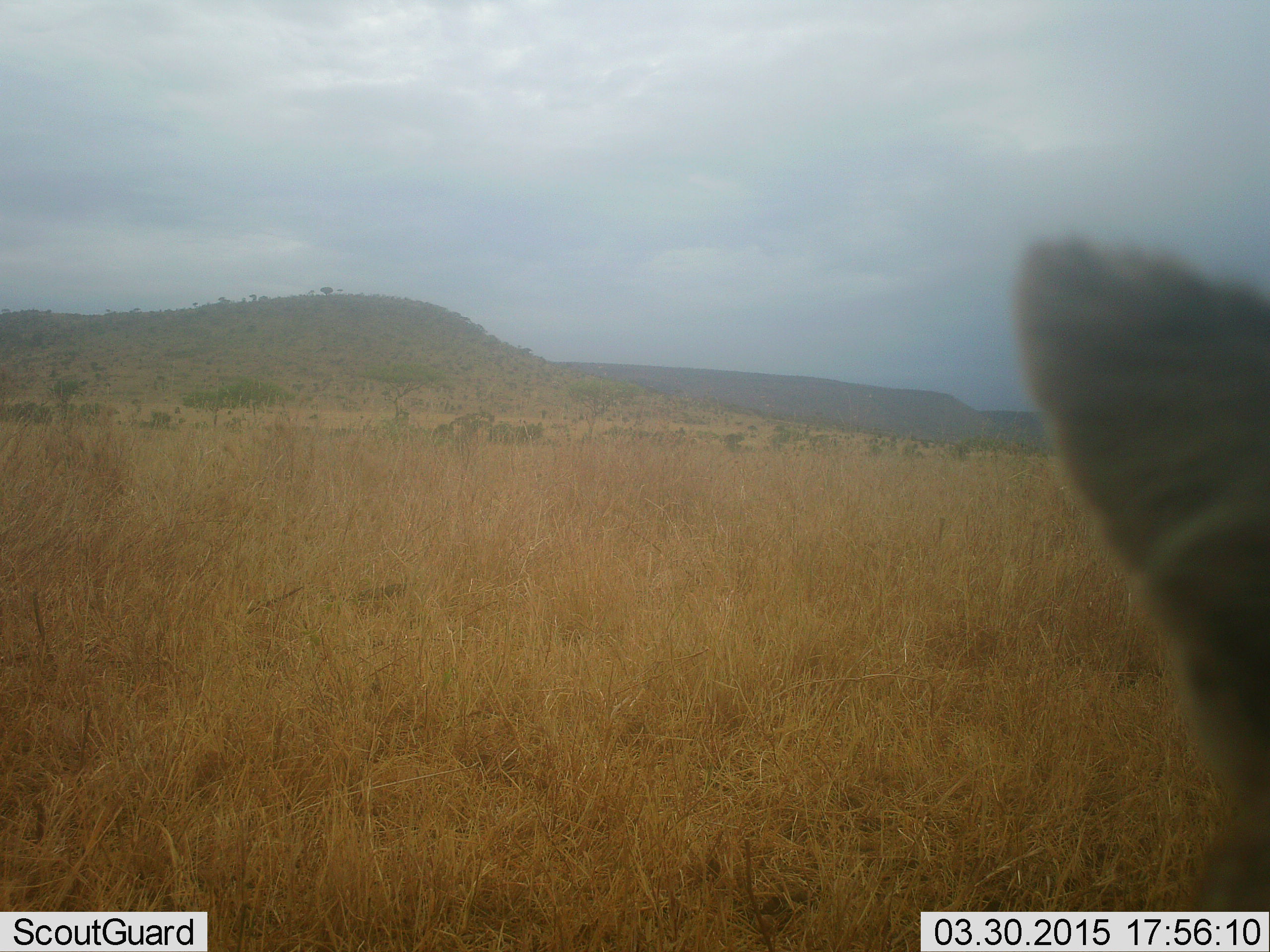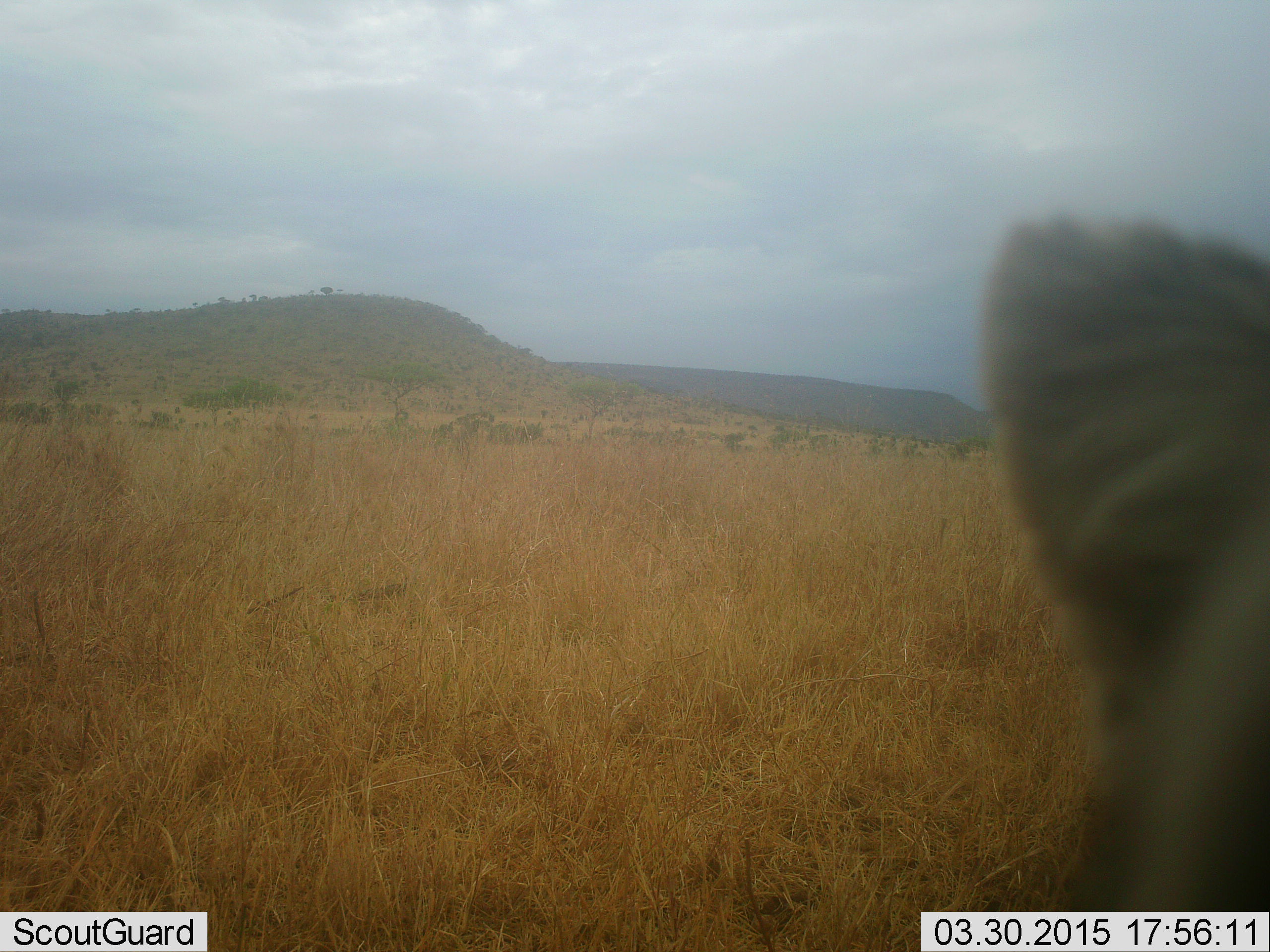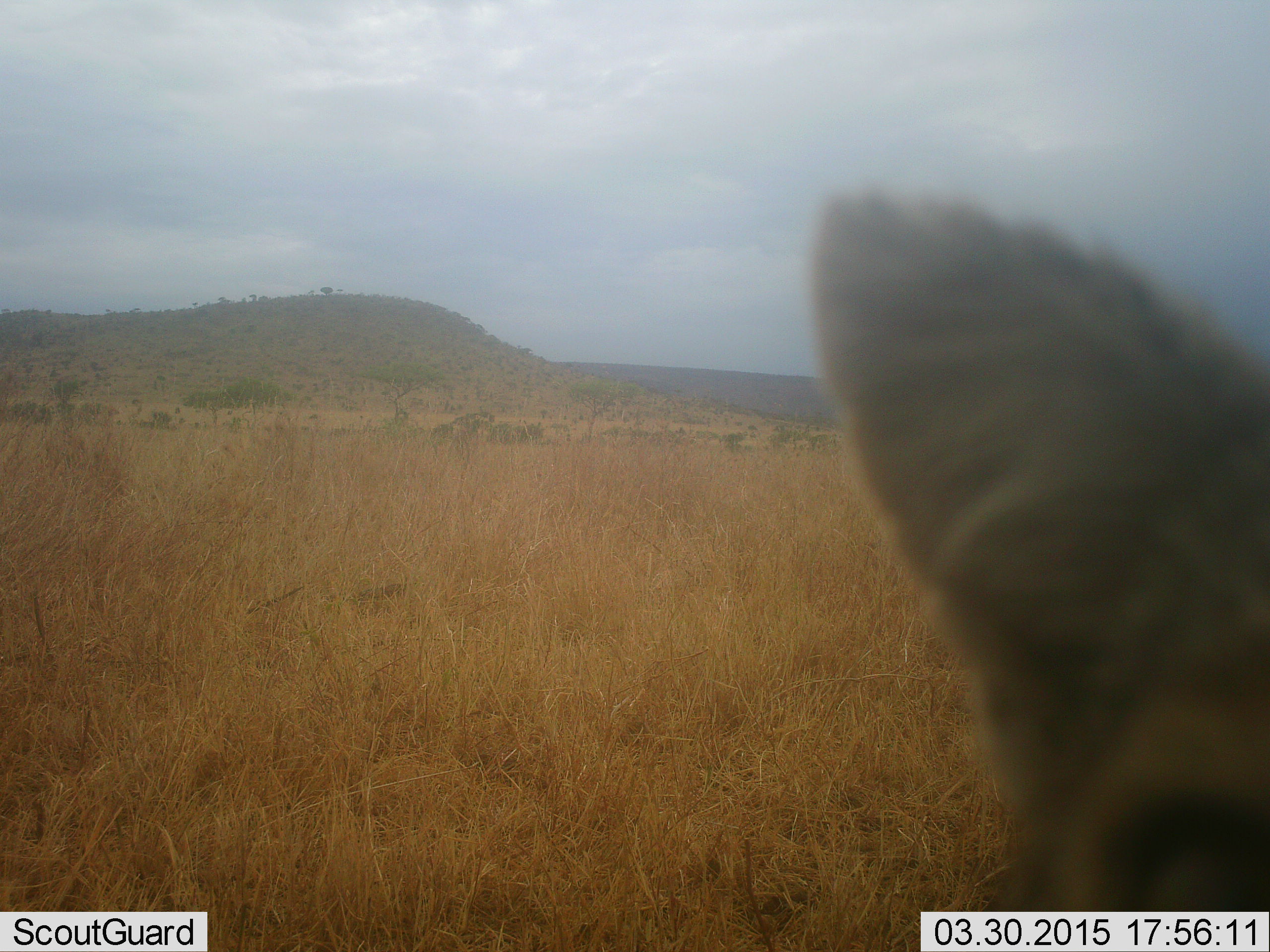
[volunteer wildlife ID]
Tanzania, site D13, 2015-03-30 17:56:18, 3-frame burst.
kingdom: Animalia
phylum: Chordata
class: Mammalia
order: Carnivora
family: Felidae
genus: Leptailurus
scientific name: Leptailurus serval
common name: serval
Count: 1.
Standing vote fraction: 75%.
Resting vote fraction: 0%.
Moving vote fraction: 25%.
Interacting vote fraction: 0%.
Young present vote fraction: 0%.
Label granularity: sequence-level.